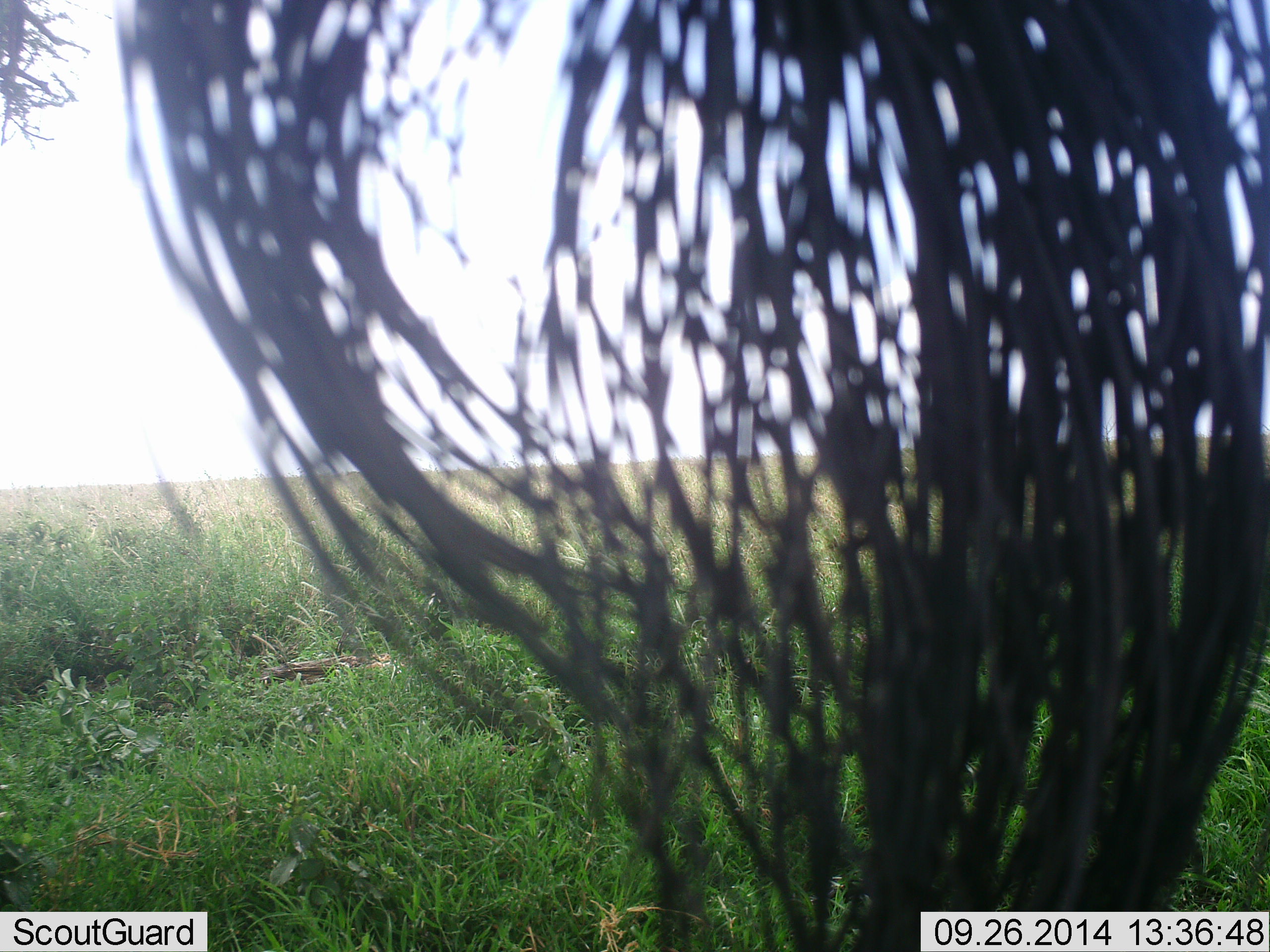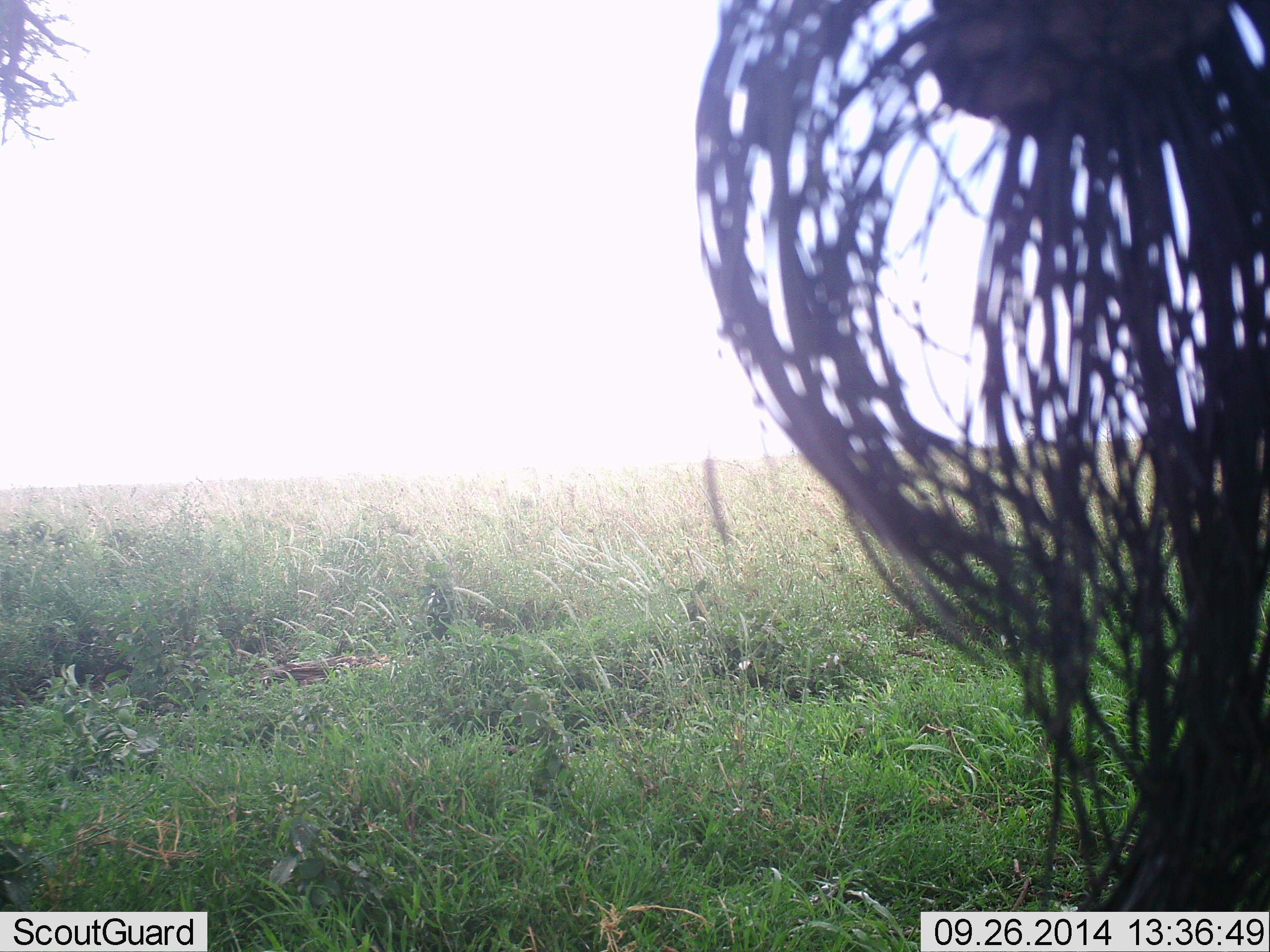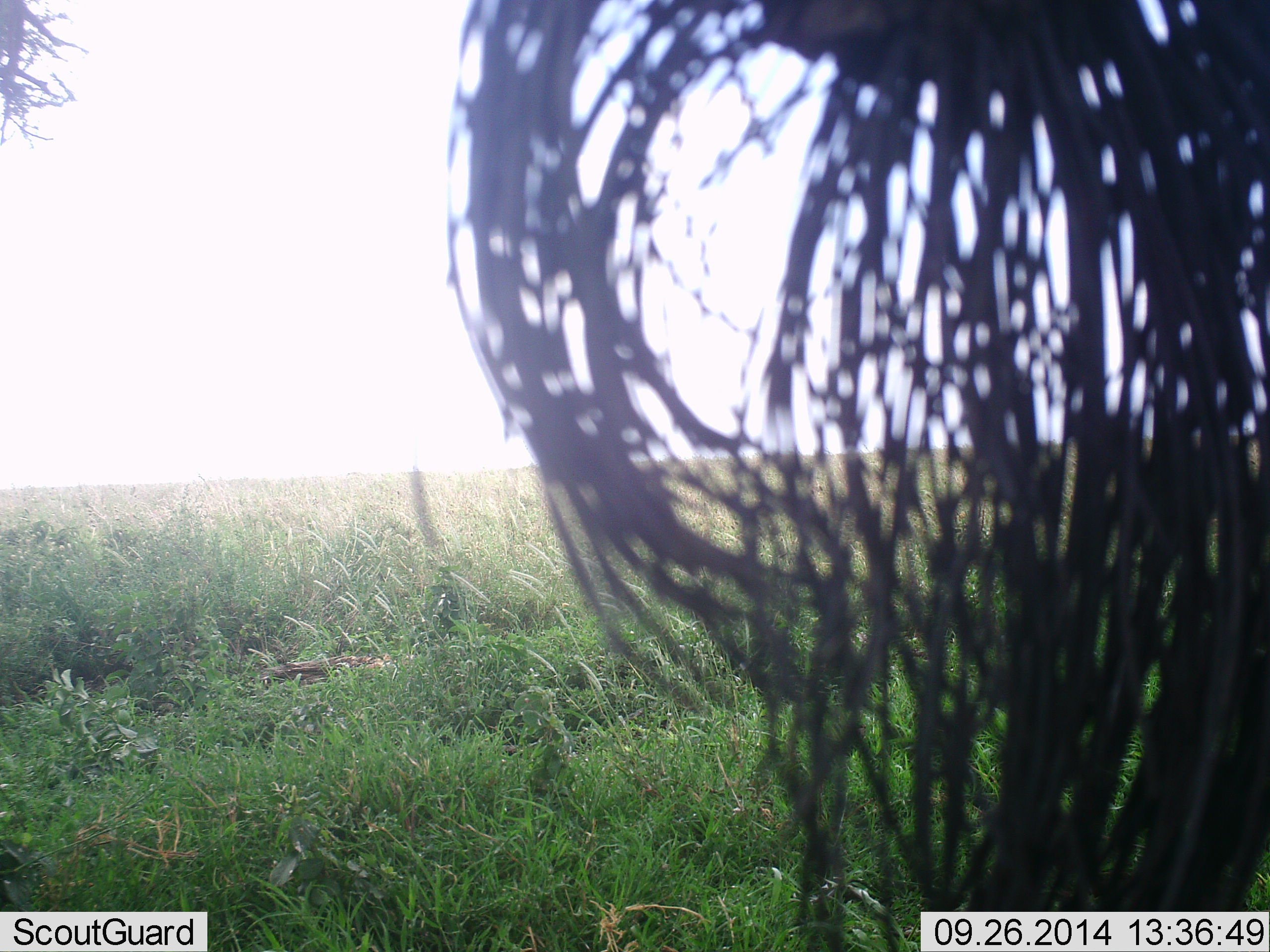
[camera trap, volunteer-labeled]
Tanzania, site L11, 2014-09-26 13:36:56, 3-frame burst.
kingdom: Animalia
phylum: Chordata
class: Mammalia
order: Proboscidea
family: Elephantidae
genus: Loxodonta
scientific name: Loxodonta africana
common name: african bush elephant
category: elephant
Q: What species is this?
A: Elephant (african bush elephant) (Loxodonta africana).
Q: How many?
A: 1.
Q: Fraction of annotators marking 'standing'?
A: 100%.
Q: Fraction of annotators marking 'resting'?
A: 0%.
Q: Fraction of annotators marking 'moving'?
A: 0%.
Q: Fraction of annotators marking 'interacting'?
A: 0%.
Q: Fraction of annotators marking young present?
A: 0%.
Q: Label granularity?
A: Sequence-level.